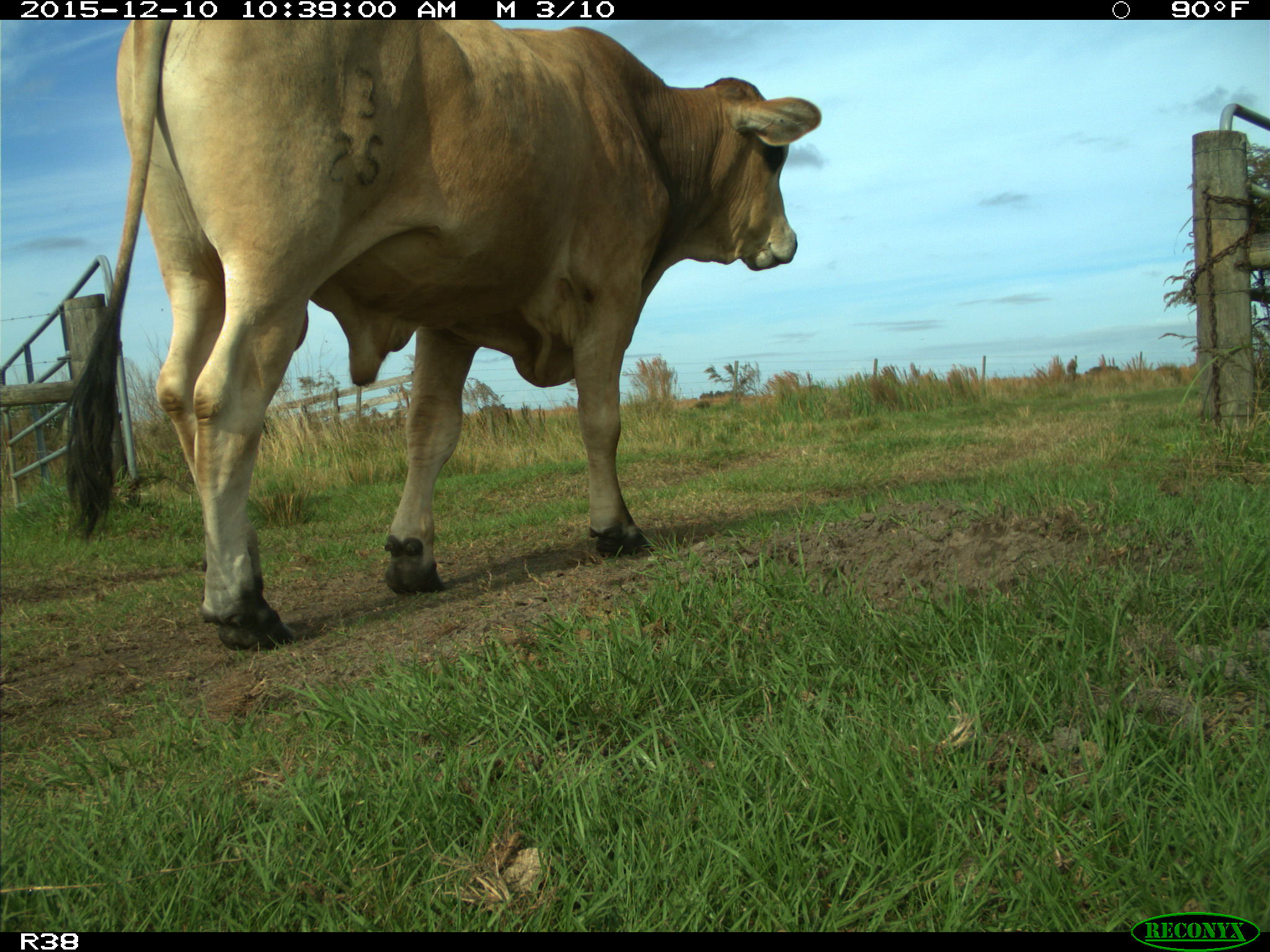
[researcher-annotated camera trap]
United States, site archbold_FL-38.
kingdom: Animalia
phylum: Chordata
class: Mammalia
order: Artiodactyla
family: Bovidae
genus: Bos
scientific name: Bos taurus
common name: domestic cow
Bos taurus (domestic cow).